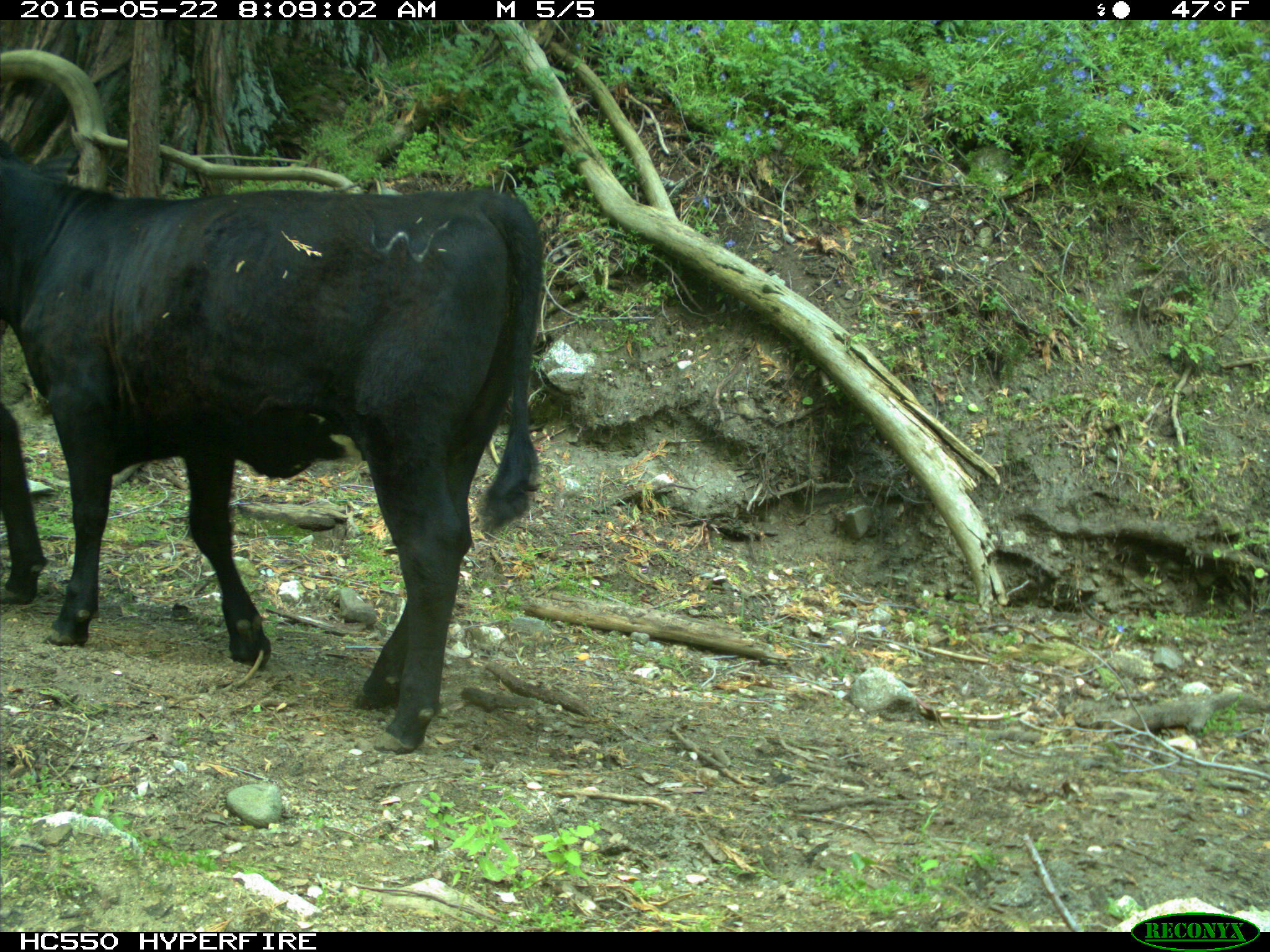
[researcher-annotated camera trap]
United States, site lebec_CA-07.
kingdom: Animalia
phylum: Chordata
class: Mammalia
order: Artiodactyla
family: Bovidae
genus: Bos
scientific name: Bos taurus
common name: domestic cow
Bos taurus (domestic cow).